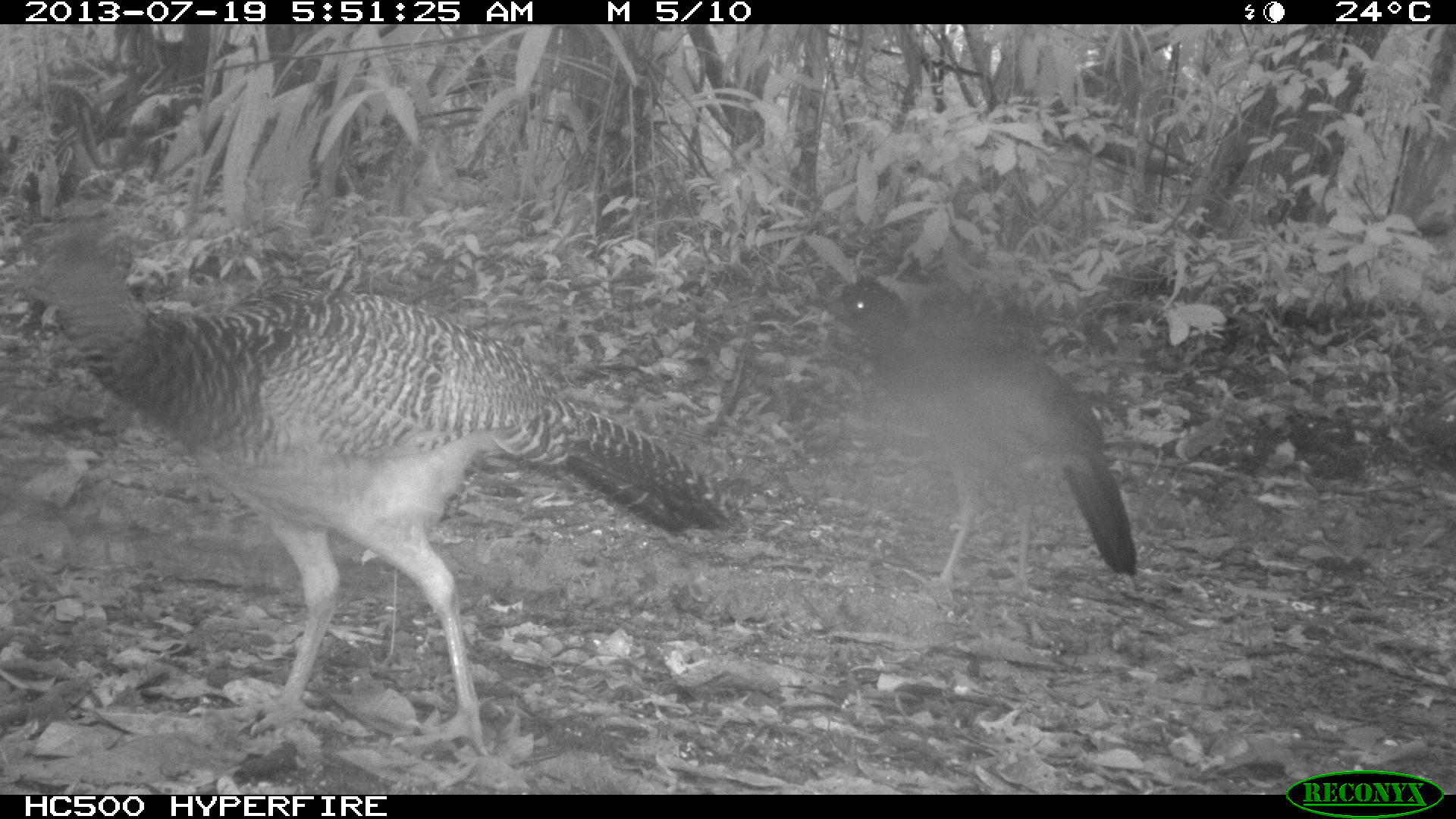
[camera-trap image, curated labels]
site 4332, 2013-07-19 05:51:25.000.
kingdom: Animalia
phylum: Chordata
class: Aves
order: Galliformes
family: Cracidae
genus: Crax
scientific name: Crax rubra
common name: great curassow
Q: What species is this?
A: Crax rubra (great curassow).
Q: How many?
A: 2.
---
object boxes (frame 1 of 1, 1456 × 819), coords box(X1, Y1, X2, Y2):
crax rubra: box(23, 205, 732, 760); box(802, 269, 1138, 603)